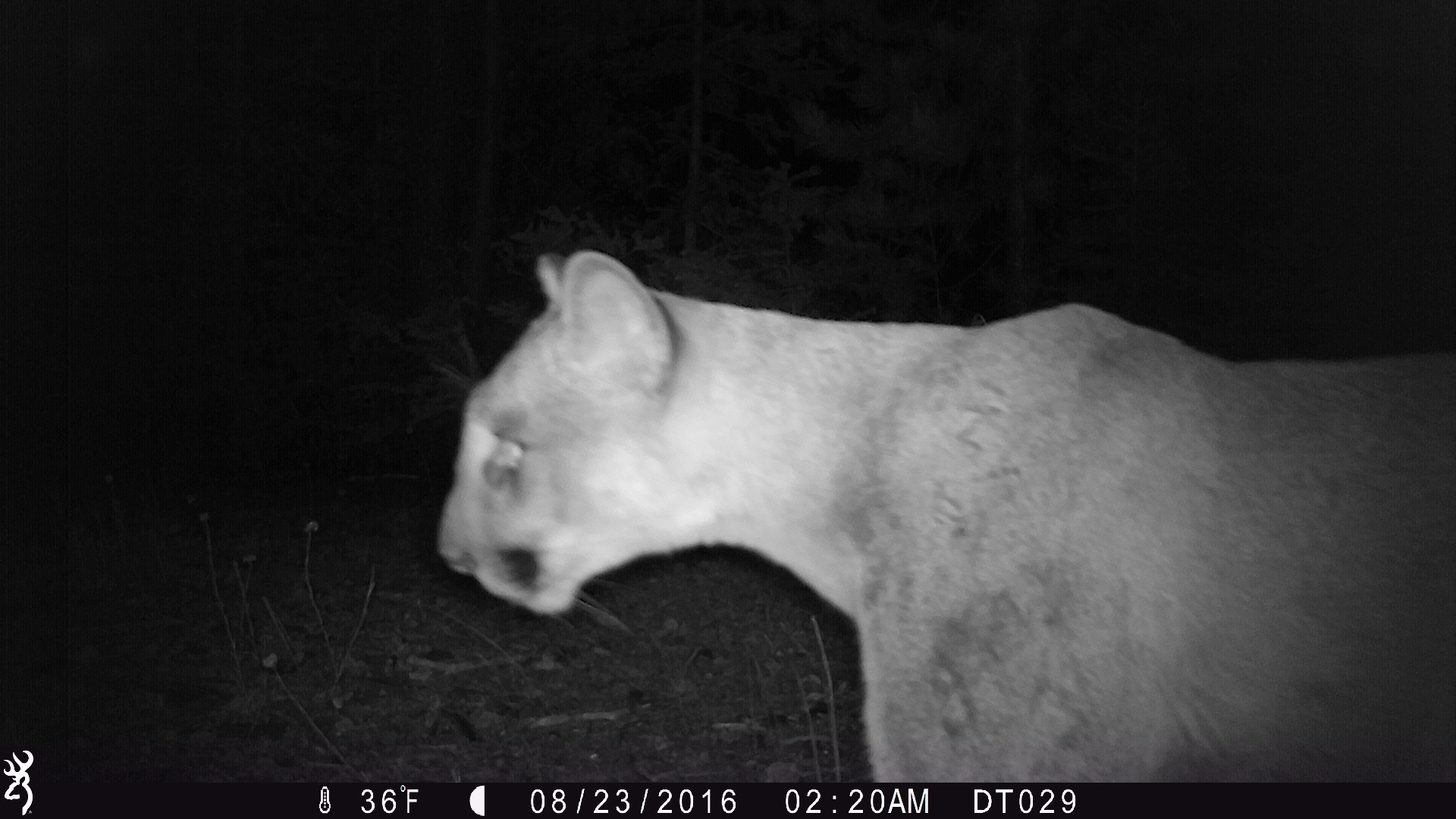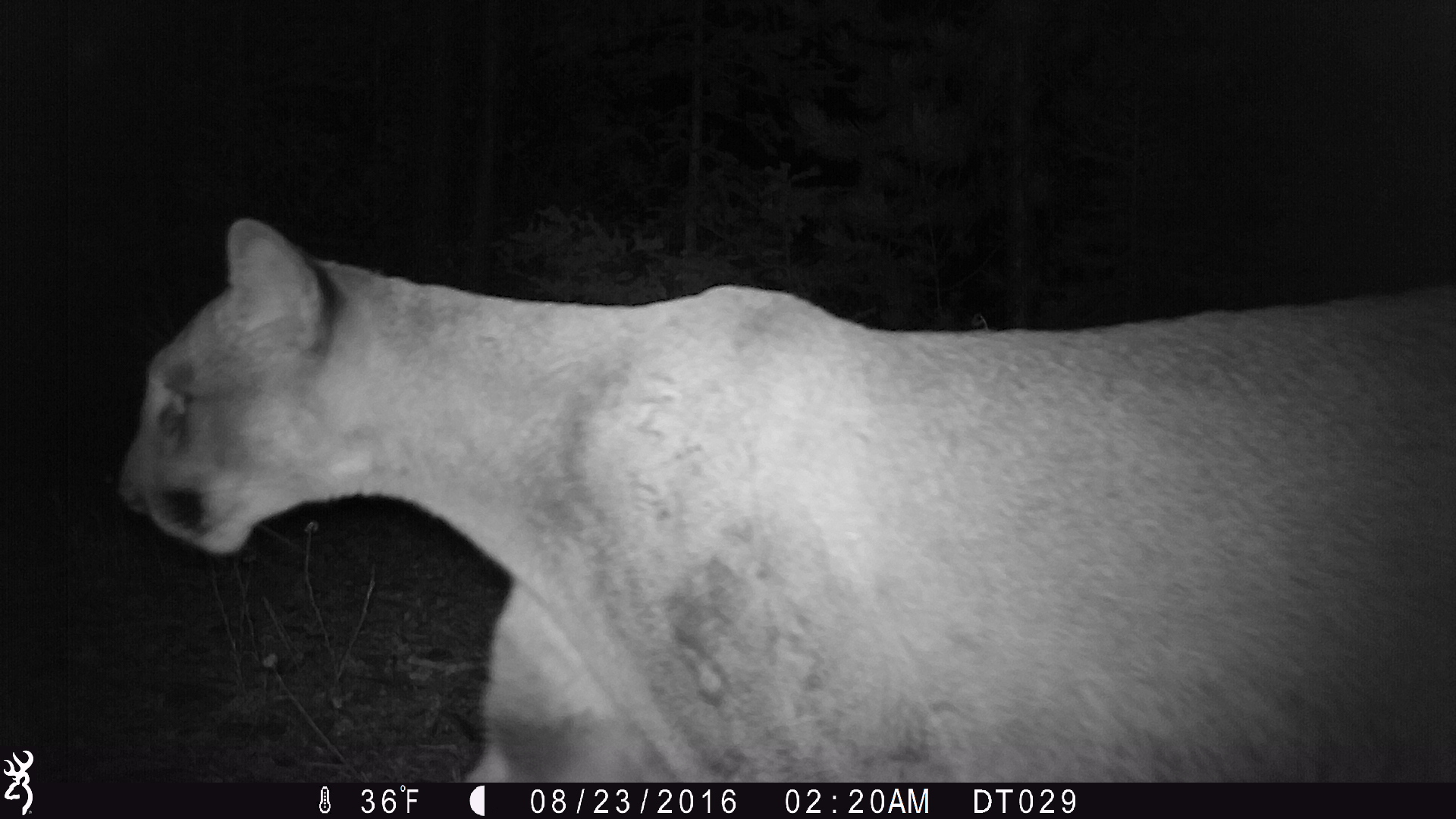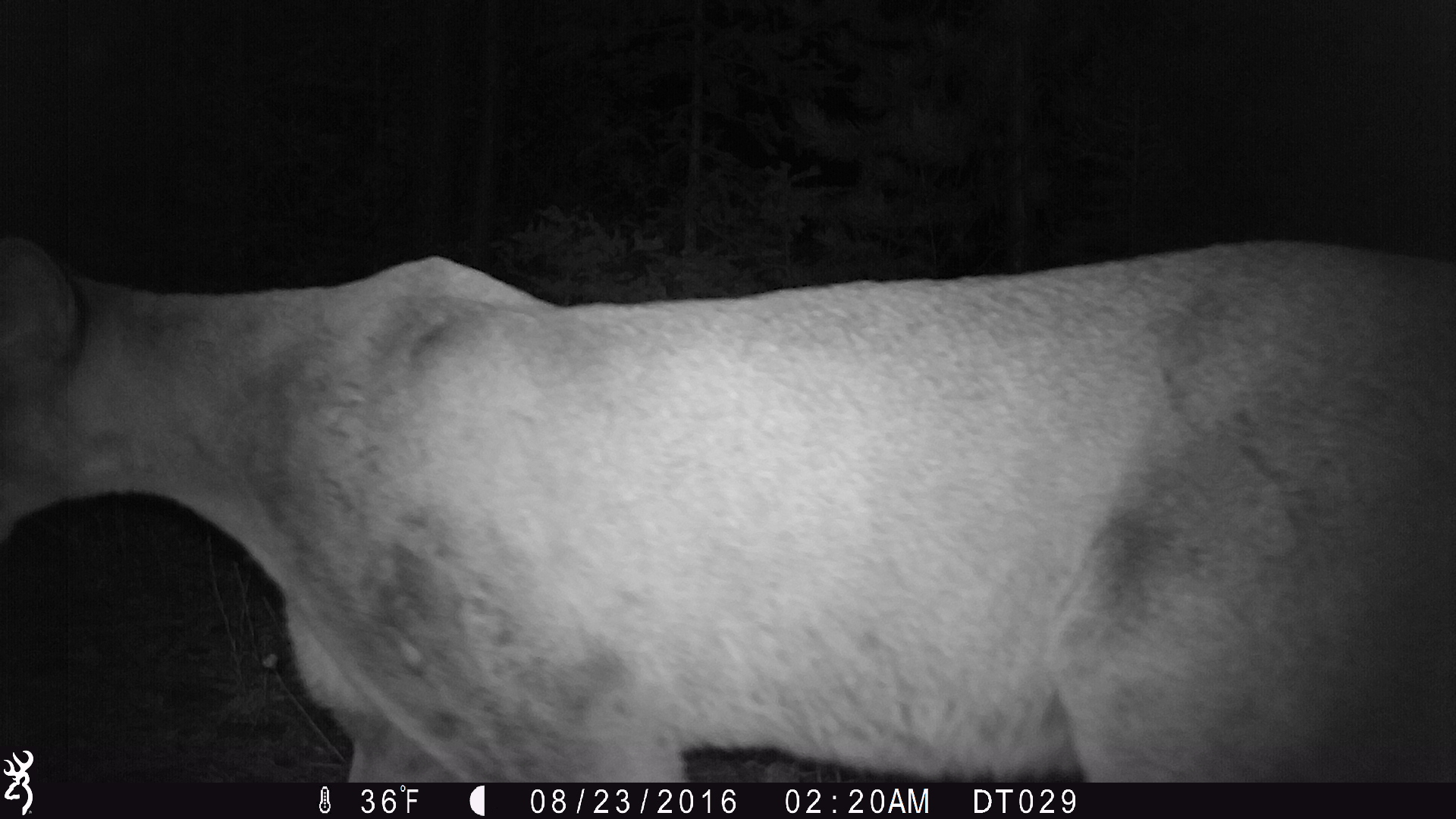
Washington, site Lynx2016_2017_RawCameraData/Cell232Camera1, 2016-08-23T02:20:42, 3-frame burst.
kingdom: Animalia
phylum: Chordata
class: Mammalia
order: Carnivora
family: Felidae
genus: Puma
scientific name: Puma concolor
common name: mountain lion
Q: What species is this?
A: Puma concolor (mountain lion).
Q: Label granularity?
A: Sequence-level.